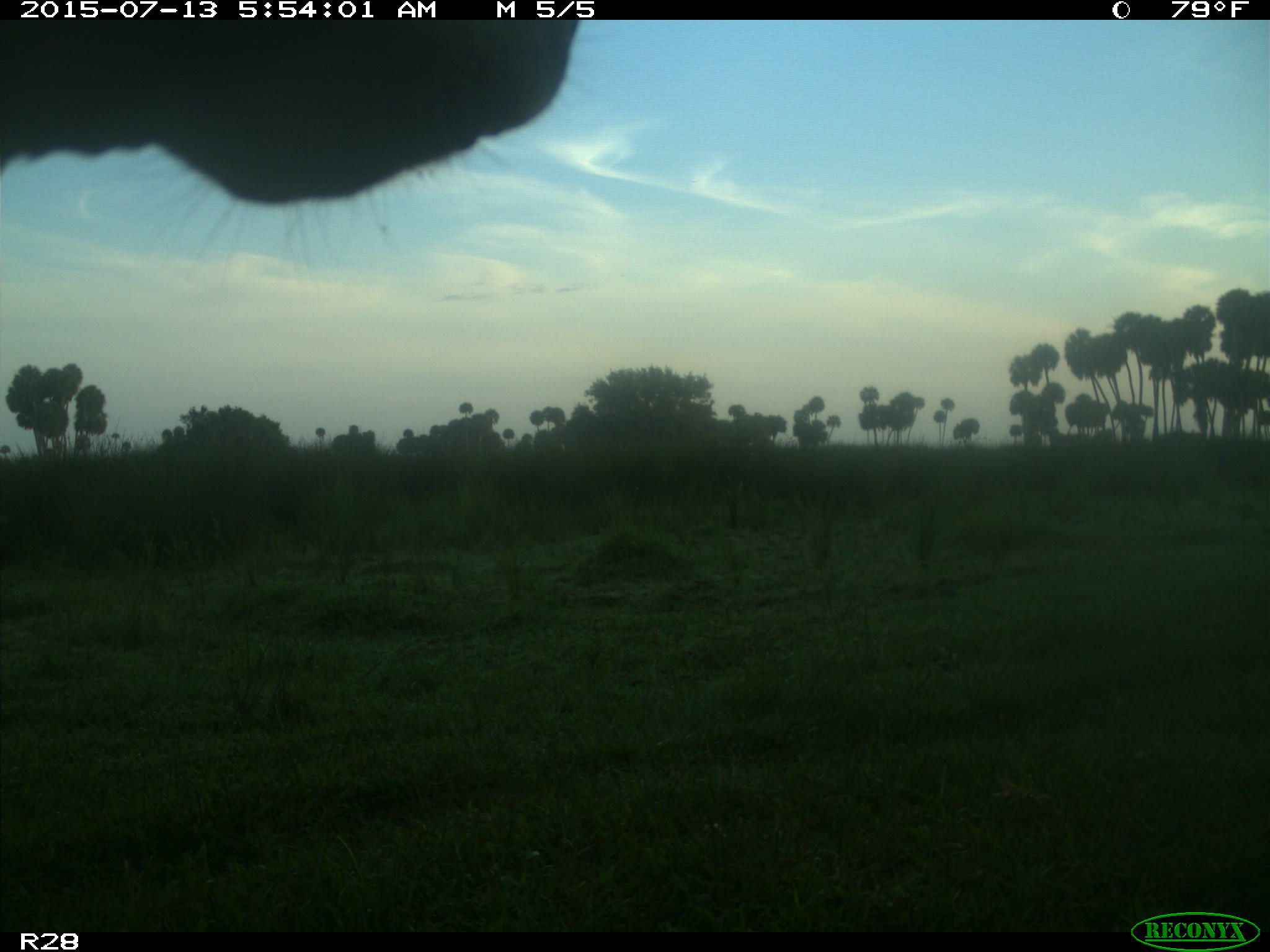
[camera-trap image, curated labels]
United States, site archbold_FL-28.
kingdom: Animalia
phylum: Chordata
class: Mammalia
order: Artiodactyla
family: Bovidae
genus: Bos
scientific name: Bos taurus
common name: domestic cow